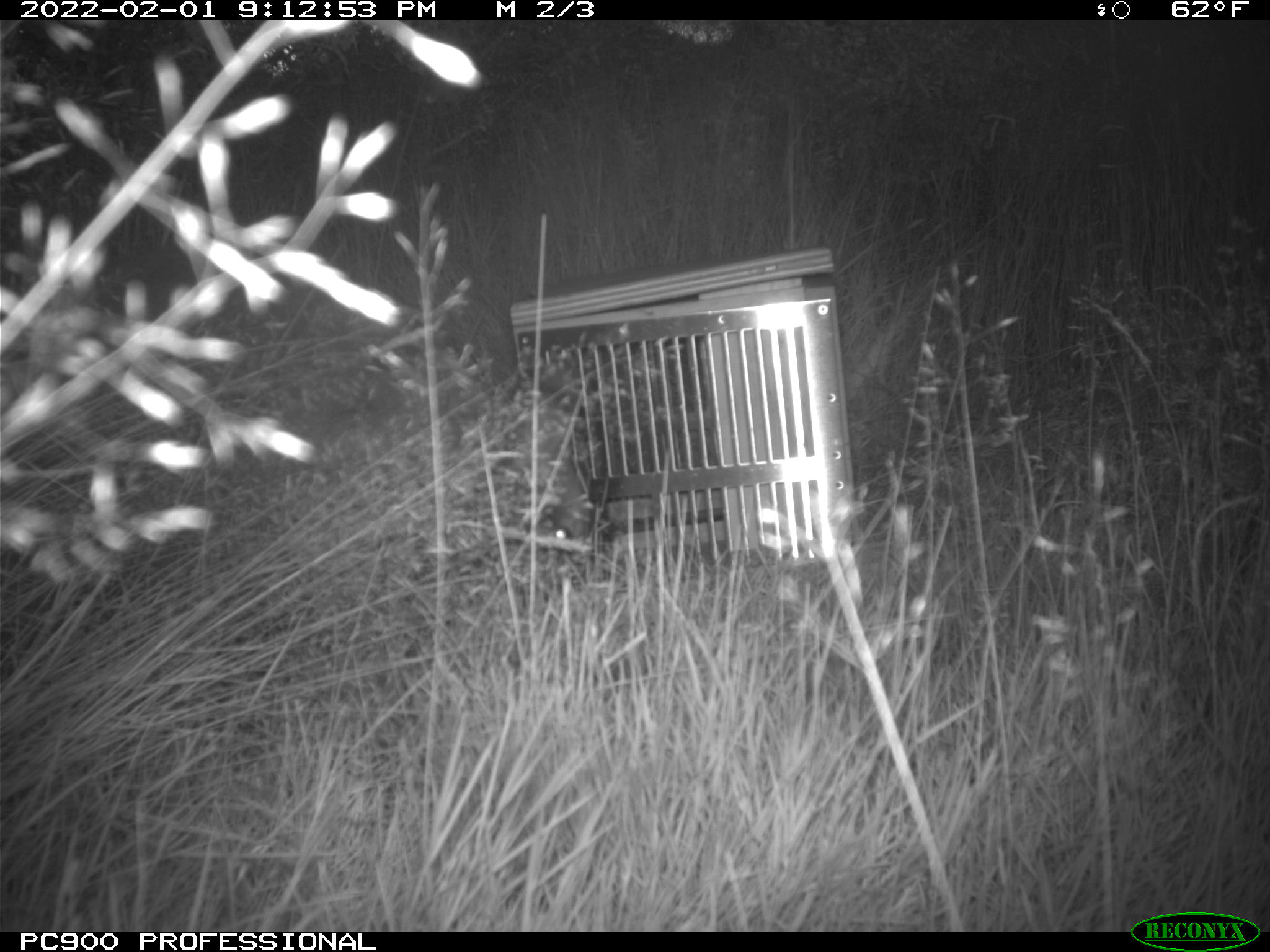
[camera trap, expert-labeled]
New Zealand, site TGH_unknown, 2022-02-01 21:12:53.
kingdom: Animalia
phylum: Chordata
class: Mammalia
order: Diprotodontia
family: Macropodidae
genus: Notamacropus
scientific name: Notamacropus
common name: wallaby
Wallaby (Notamacropus).